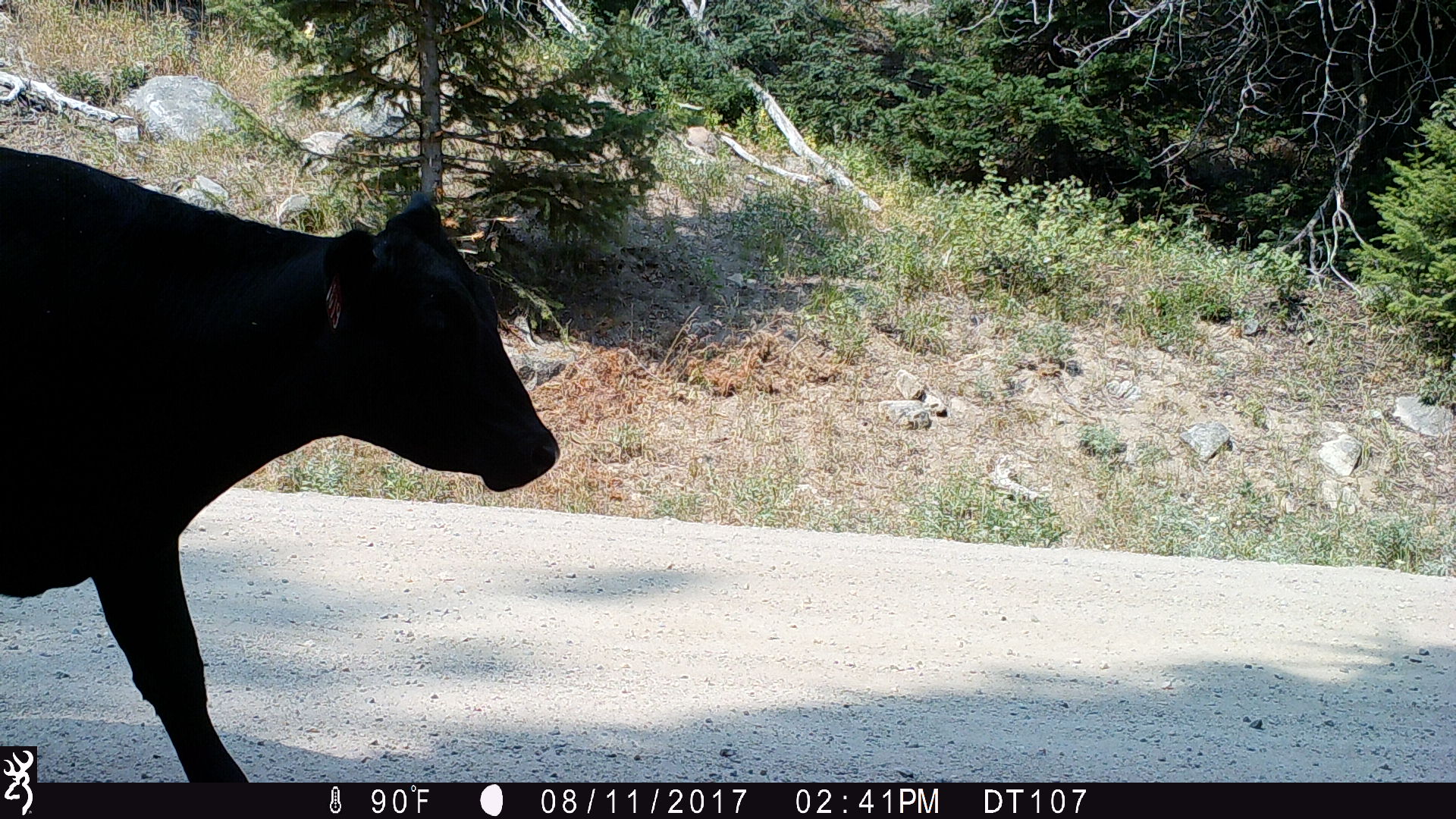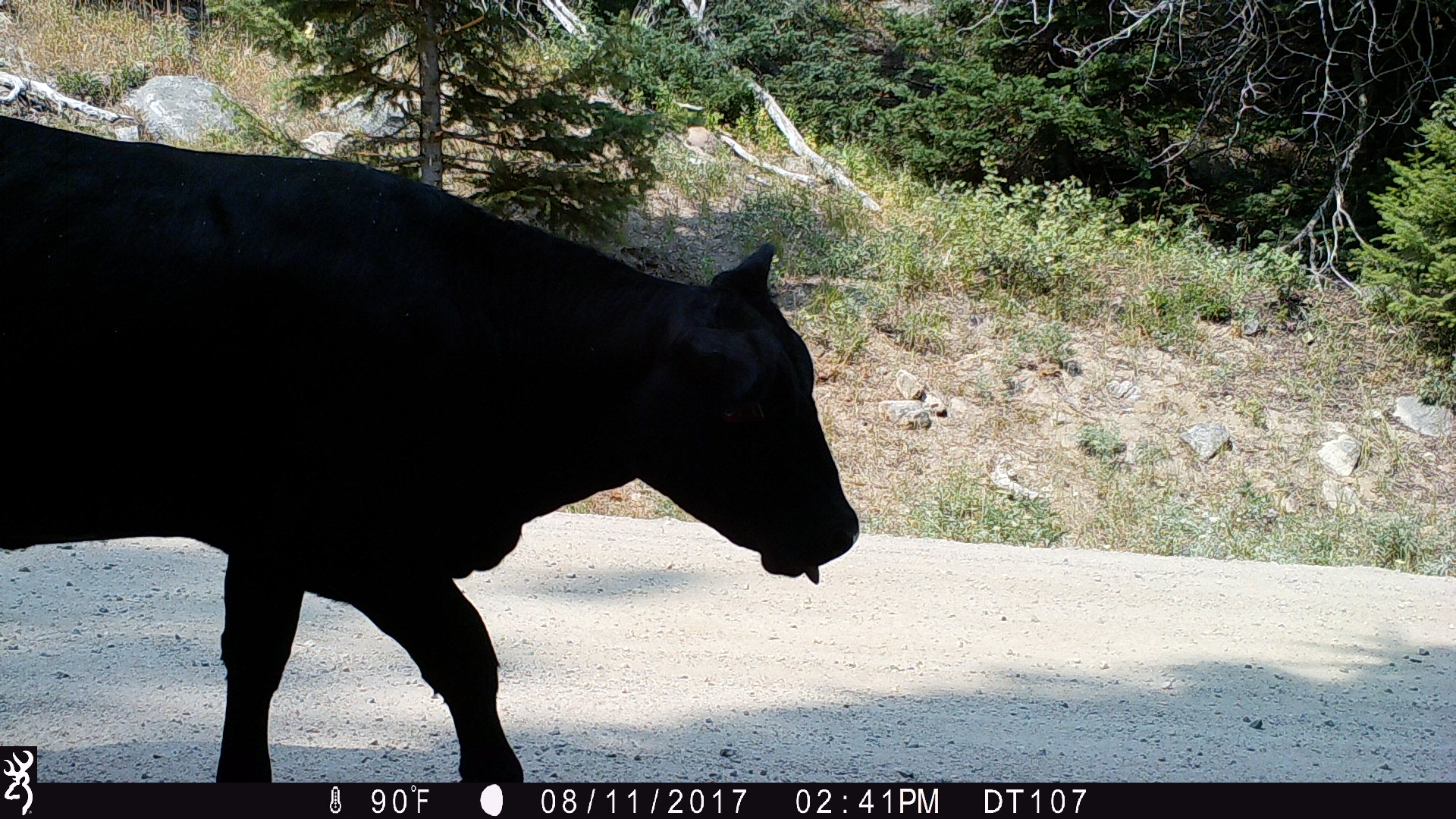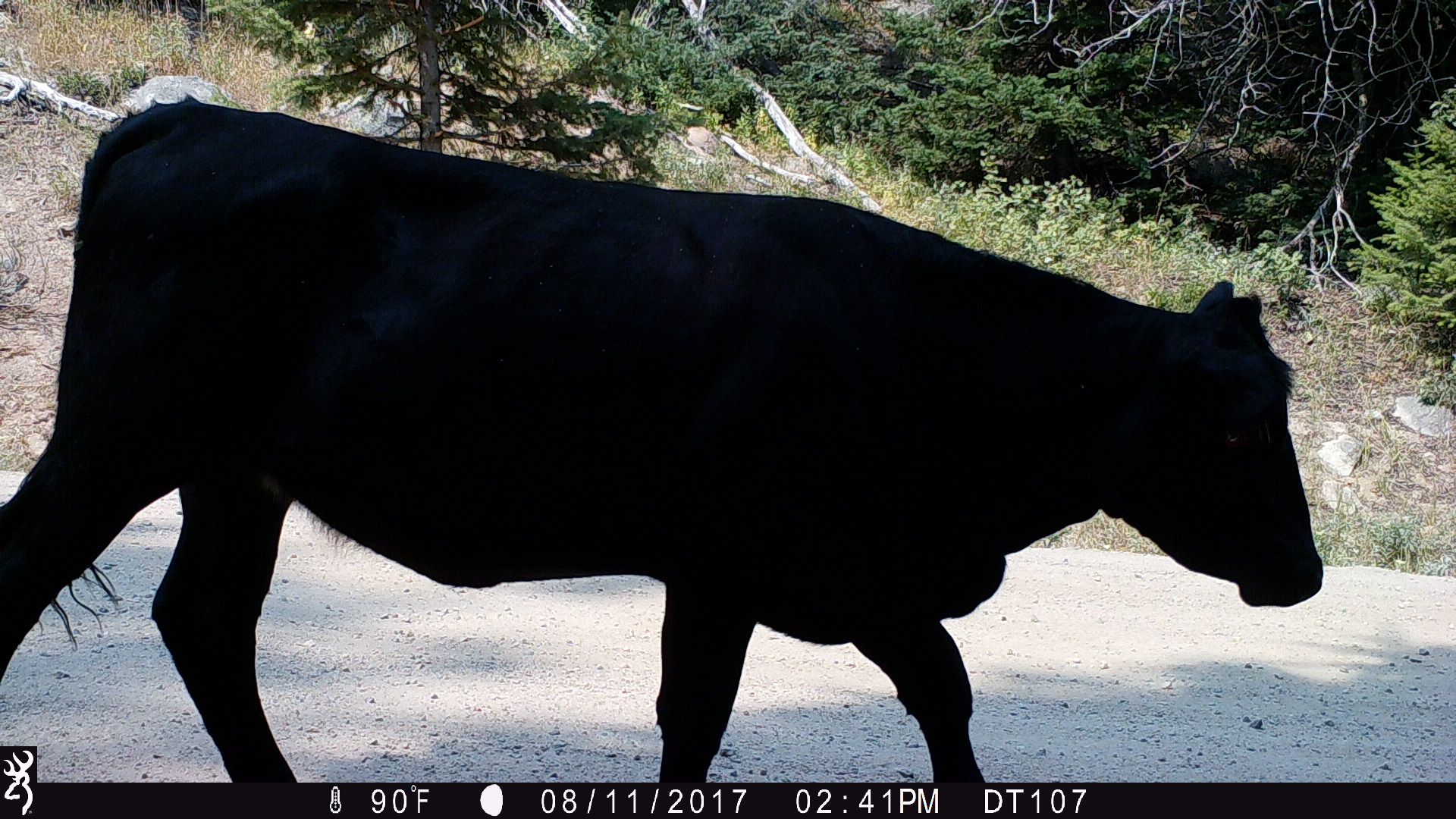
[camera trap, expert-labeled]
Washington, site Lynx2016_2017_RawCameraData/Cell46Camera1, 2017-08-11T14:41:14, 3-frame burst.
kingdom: Animalia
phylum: Chordata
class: Mammalia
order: Artiodactyla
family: Bovidae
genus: Bos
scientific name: Bos taurus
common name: domestic cattle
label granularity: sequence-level